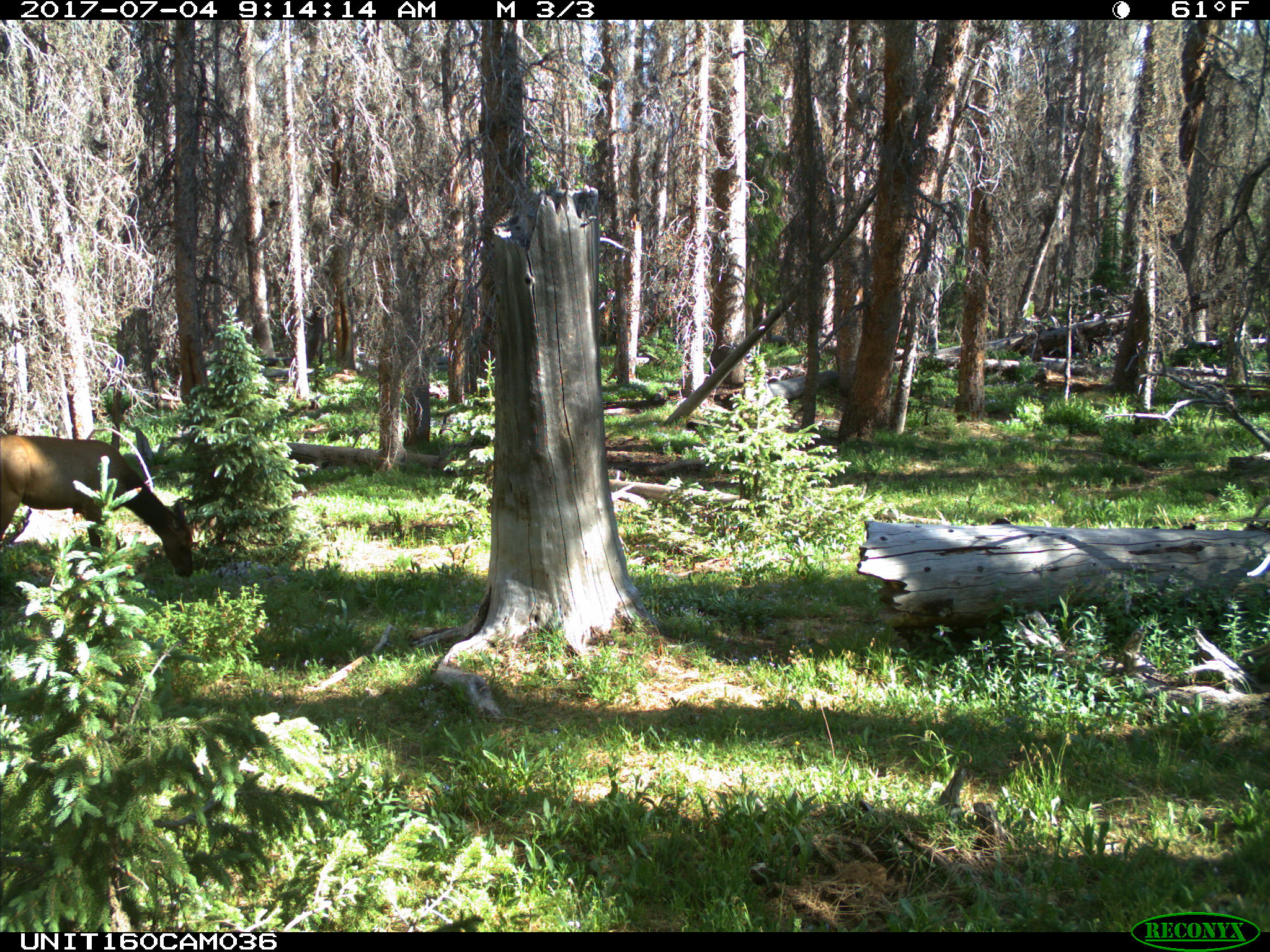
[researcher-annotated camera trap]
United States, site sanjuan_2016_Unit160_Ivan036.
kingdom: Animalia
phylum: Chordata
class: Mammalia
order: Artiodactyla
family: Cervidae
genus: Cervus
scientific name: Cervus elaphus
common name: red deer